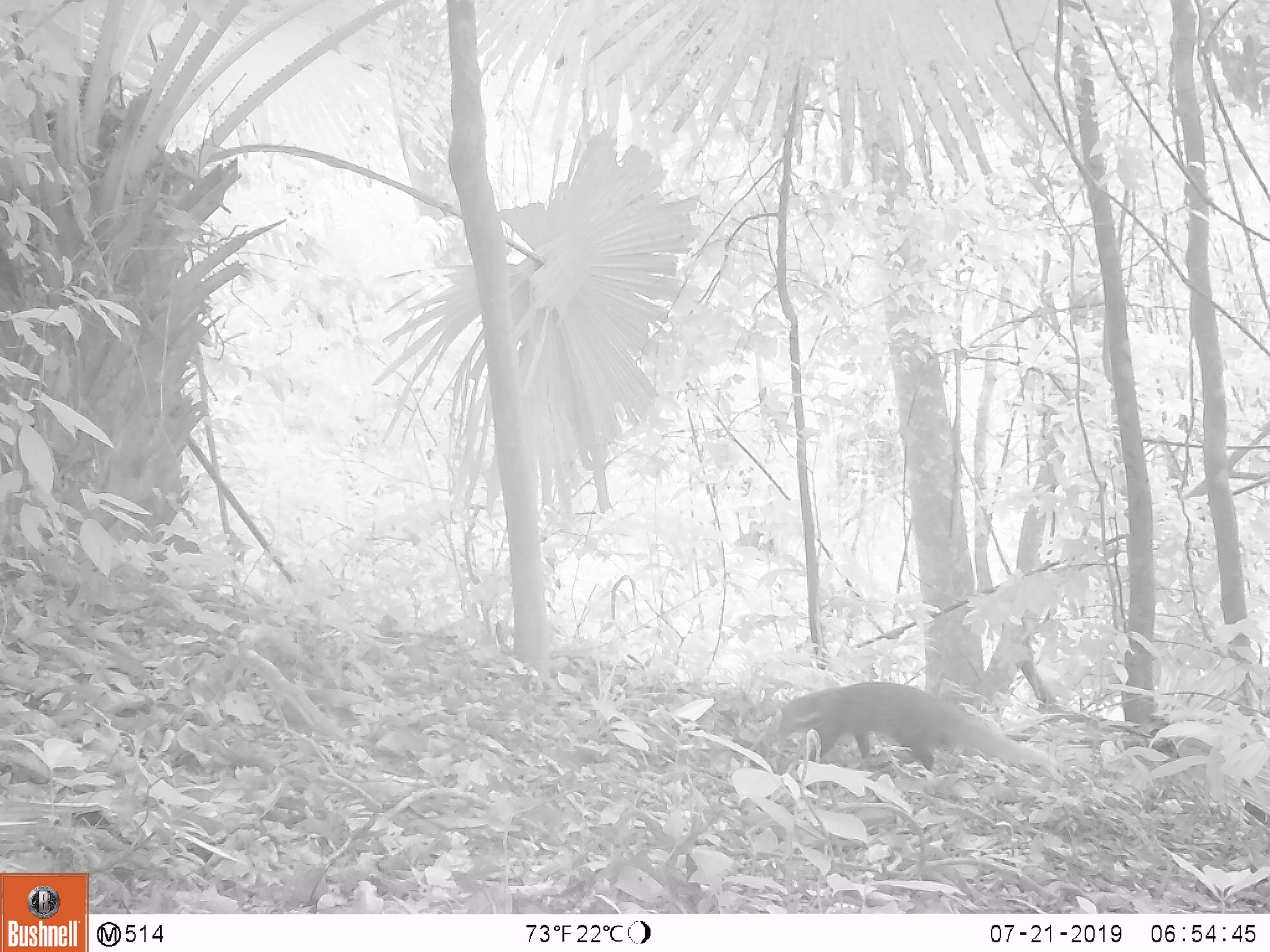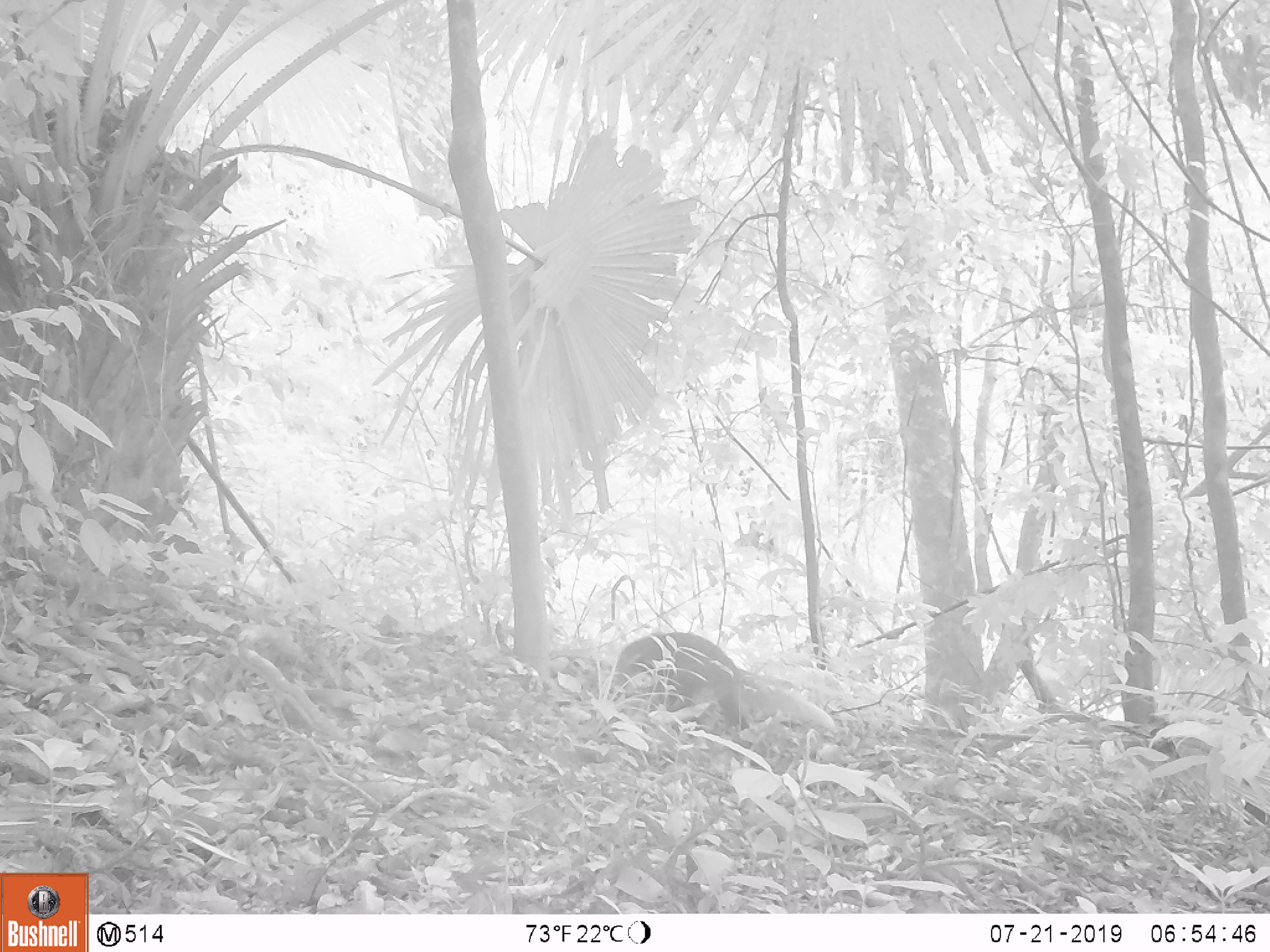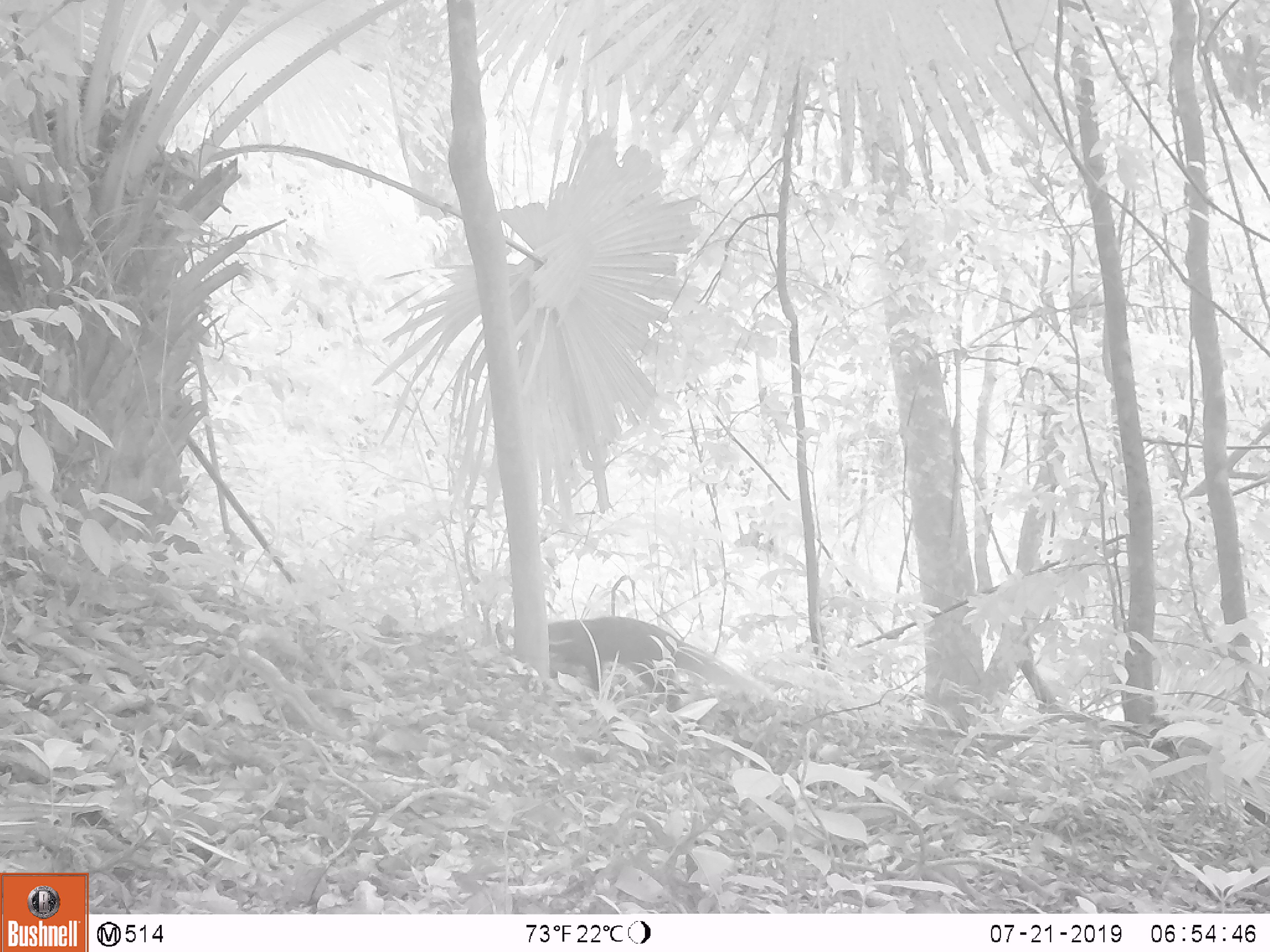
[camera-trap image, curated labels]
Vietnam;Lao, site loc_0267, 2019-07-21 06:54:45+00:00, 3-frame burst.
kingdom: Animalia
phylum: Chordata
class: Mammalia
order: Carnivora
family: Herpestidae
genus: Urva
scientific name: Urva urva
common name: crab-eating mongoose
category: crab eating mongoose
Crab eating mongoose (crab-eating mongoose) (Urva urva). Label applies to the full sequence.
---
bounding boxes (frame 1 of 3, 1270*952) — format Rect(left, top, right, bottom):
crab eating mongoose: Rect(758, 679, 1057, 773)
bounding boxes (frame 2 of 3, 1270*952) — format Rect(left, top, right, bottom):
crab eating mongoose: Rect(606, 631, 835, 733)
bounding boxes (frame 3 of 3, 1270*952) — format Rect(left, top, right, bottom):
crab eating mongoose: Rect(501, 614, 737, 711)